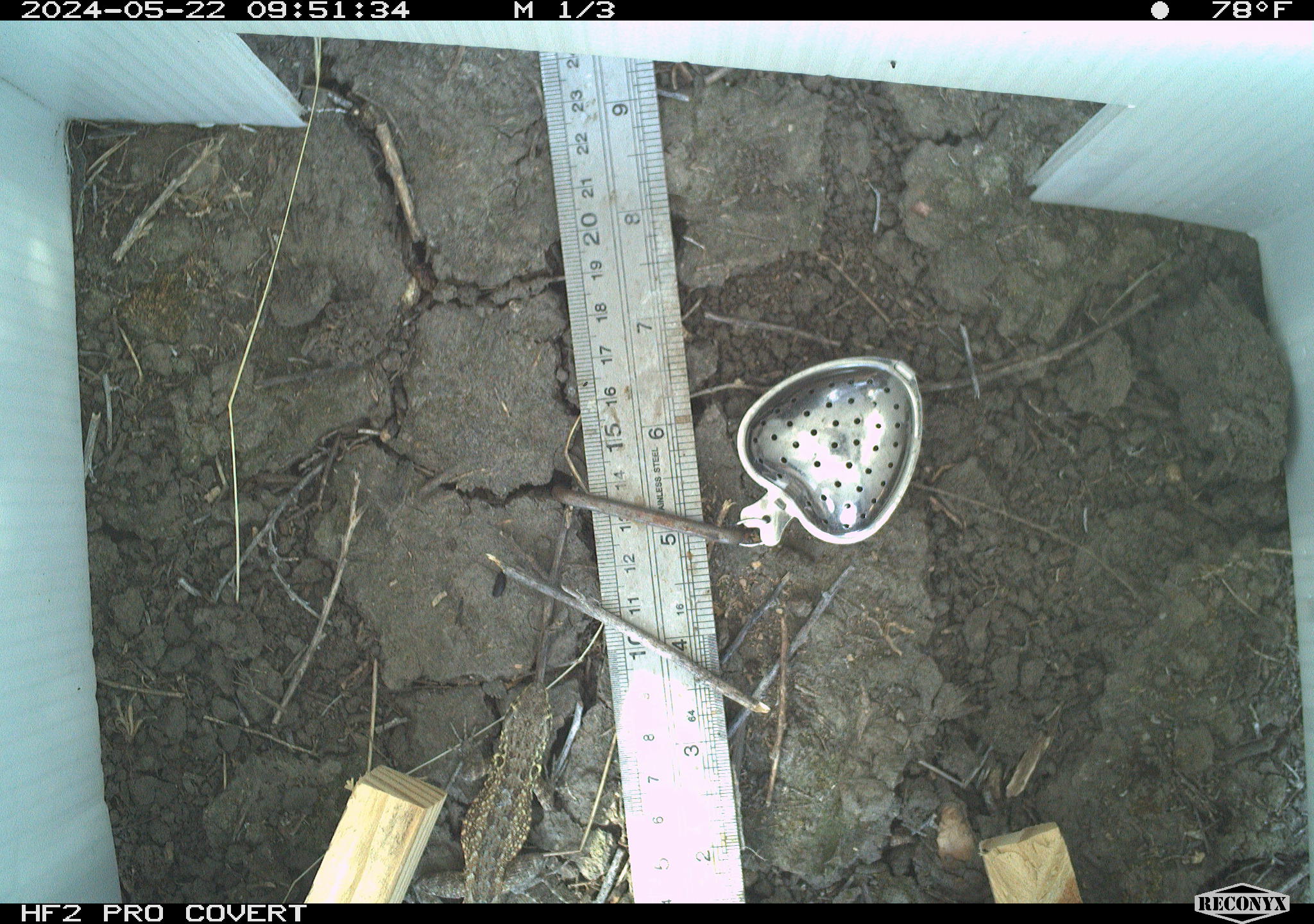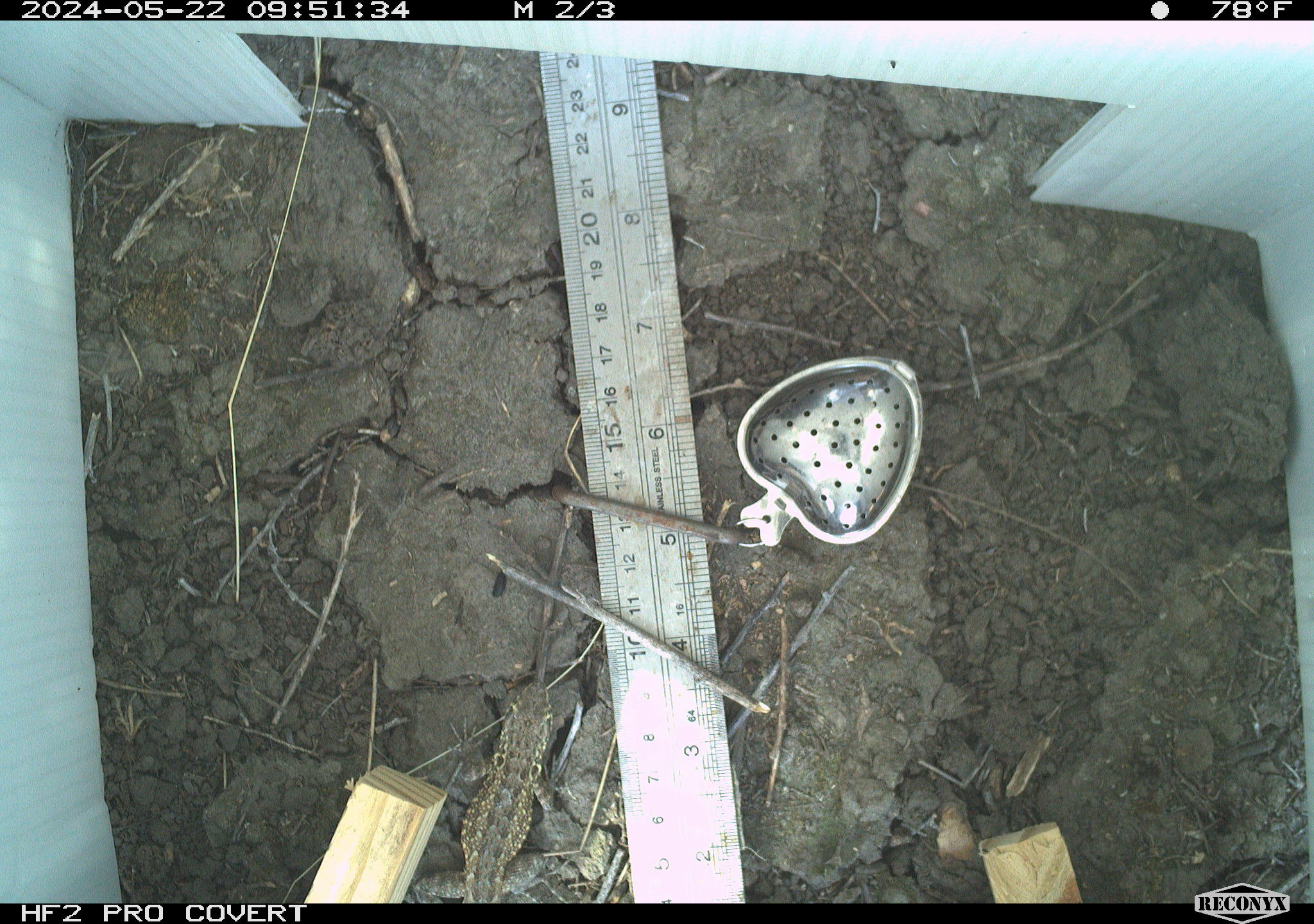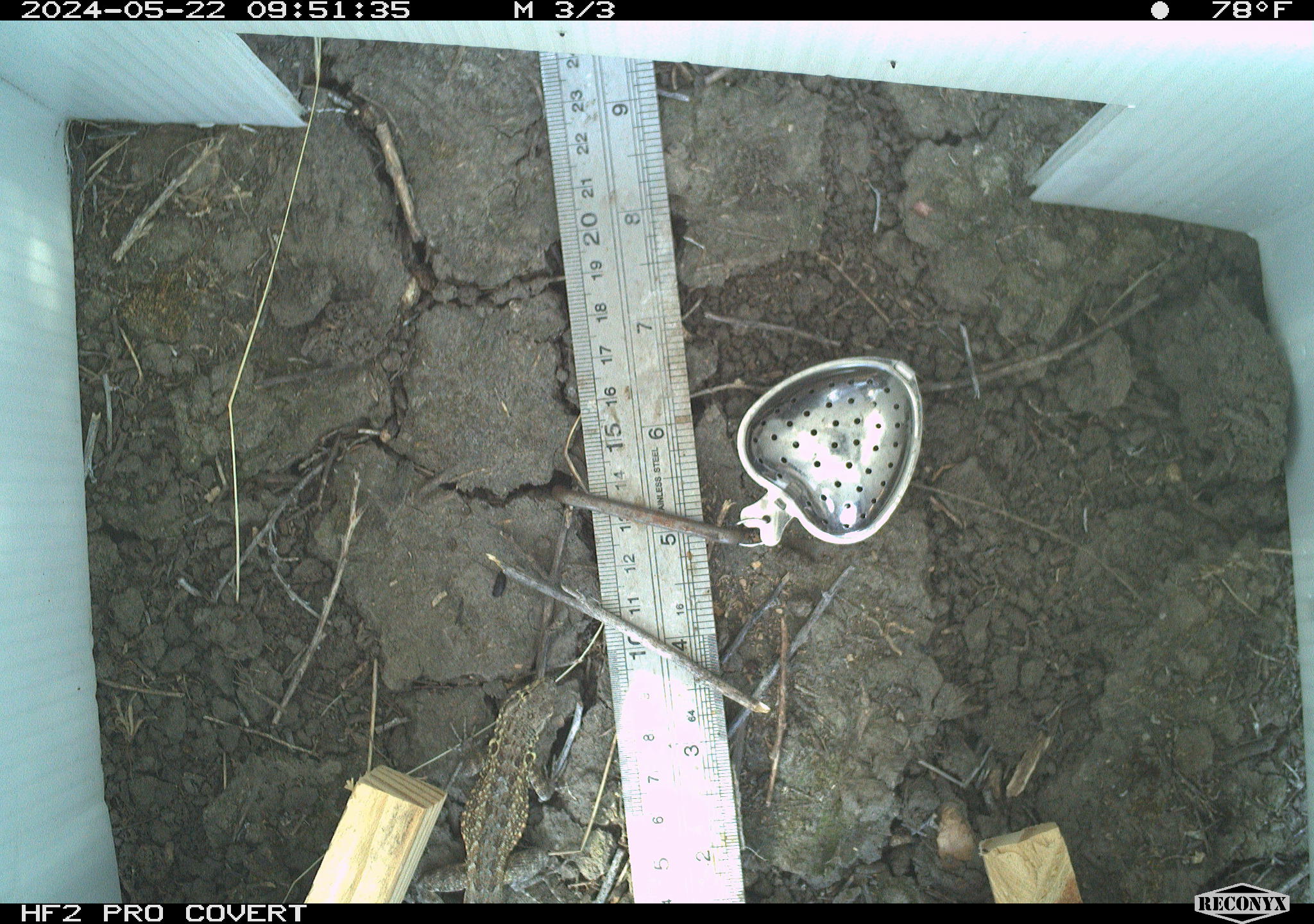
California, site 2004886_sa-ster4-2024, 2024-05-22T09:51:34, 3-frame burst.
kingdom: Animalia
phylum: Chordata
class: Reptilia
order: Squamata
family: Phrynosomatidae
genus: Uta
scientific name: Uta stansburiana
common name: common side-blotched lizard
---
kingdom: Animalia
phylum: Chordata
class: Reptilia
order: Squamata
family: Phrynosomatidae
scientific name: Phrynosomatidae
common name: phrynosomatid lizards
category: phrynosomatidae family